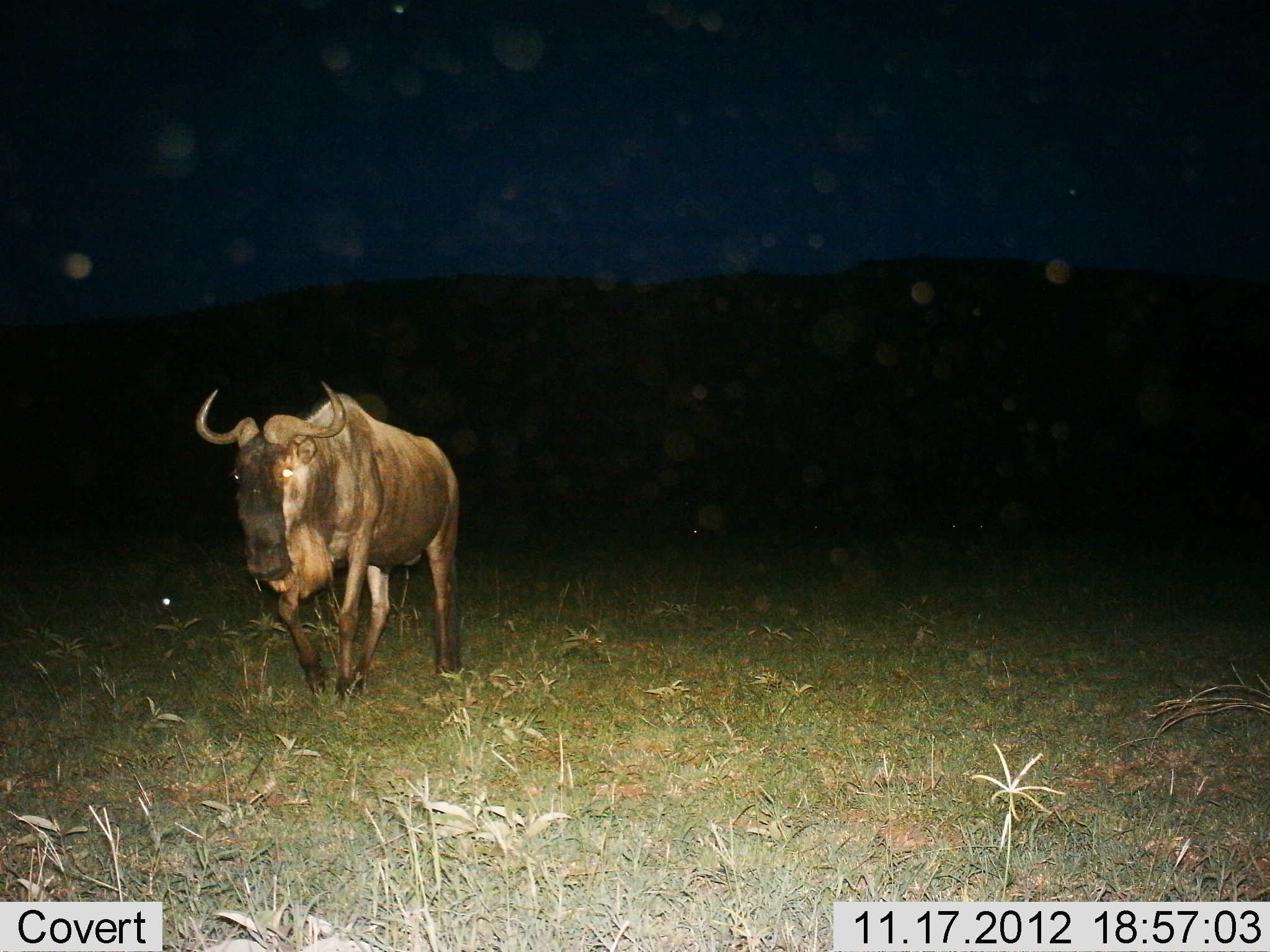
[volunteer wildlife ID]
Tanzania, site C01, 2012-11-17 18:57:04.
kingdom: Animalia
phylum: Chordata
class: Mammalia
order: Artiodactyla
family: Bovidae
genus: Connochaetes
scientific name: Connochaetes taurinus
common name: blue wildebeest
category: wildebeest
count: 1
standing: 27%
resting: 0%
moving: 73%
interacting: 0%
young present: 0%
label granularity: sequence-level